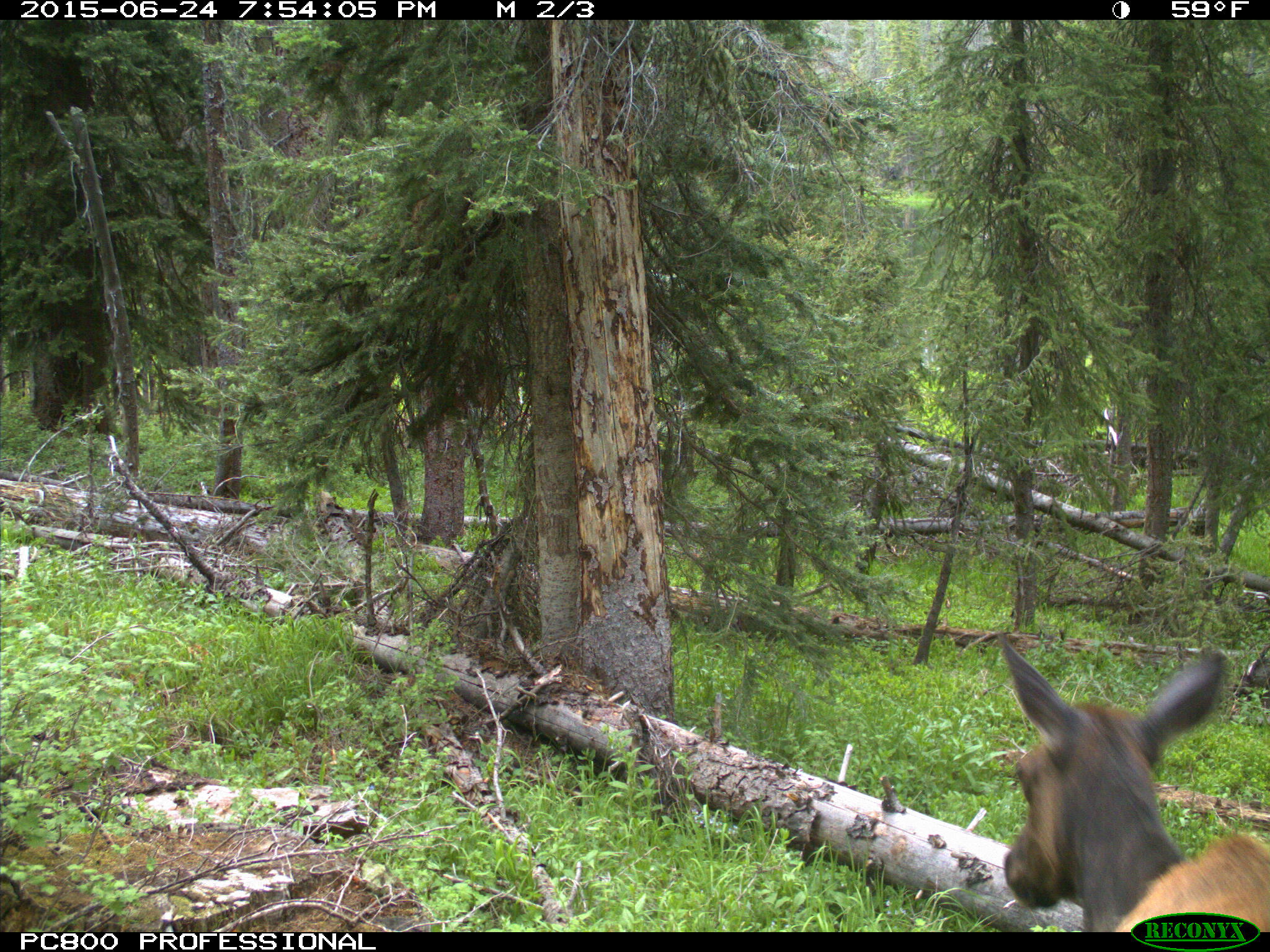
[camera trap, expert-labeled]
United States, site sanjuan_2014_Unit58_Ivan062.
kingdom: Animalia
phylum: Chordata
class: Mammalia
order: Artiodactyla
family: Cervidae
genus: Cervus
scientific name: Cervus elaphus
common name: red deer